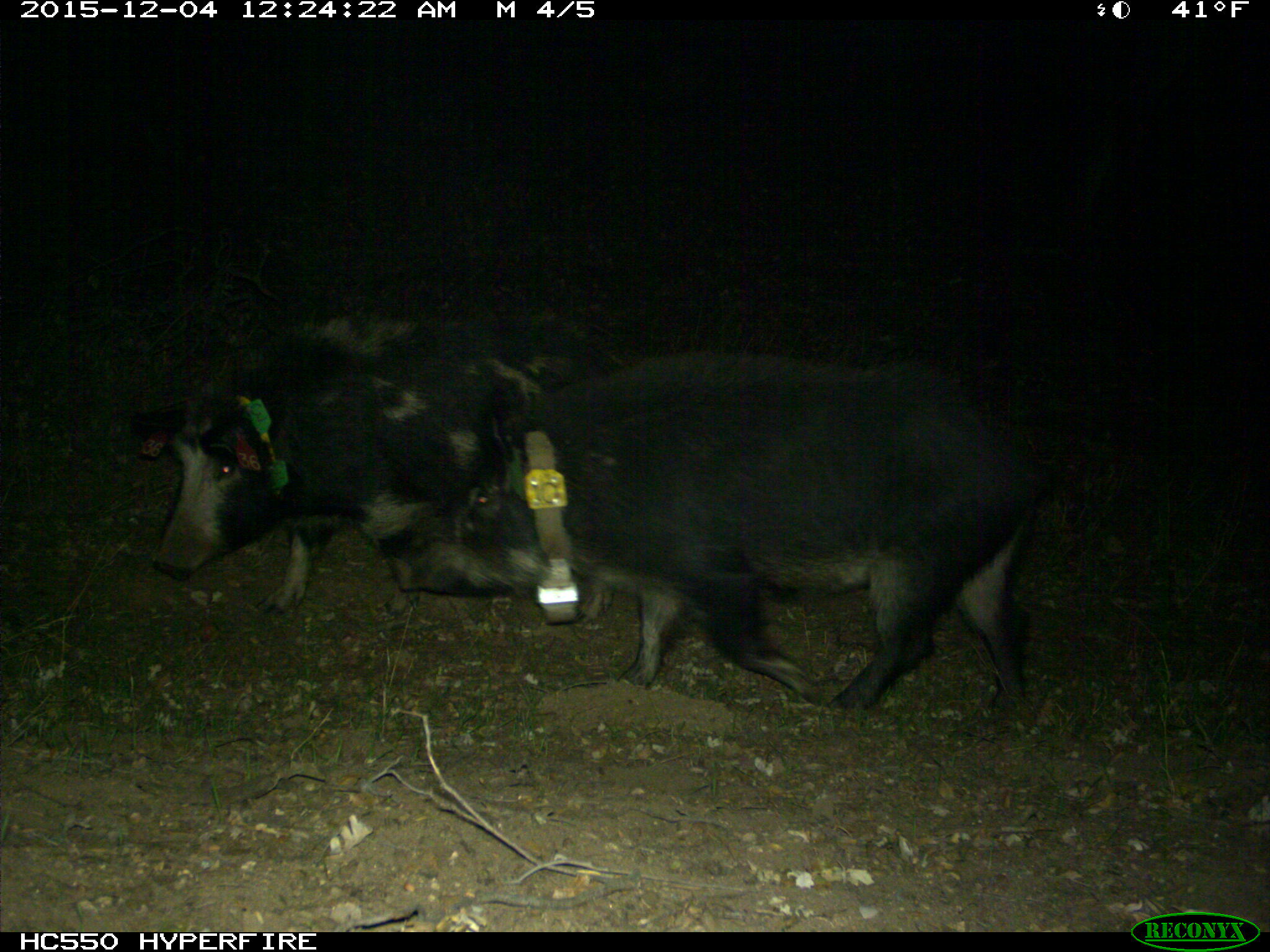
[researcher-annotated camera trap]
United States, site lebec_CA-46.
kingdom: Animalia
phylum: Chordata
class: Mammalia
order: Artiodactyla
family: Suidae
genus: Sus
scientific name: Sus scrofa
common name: wild boar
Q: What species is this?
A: Sus scrofa (wild boar).